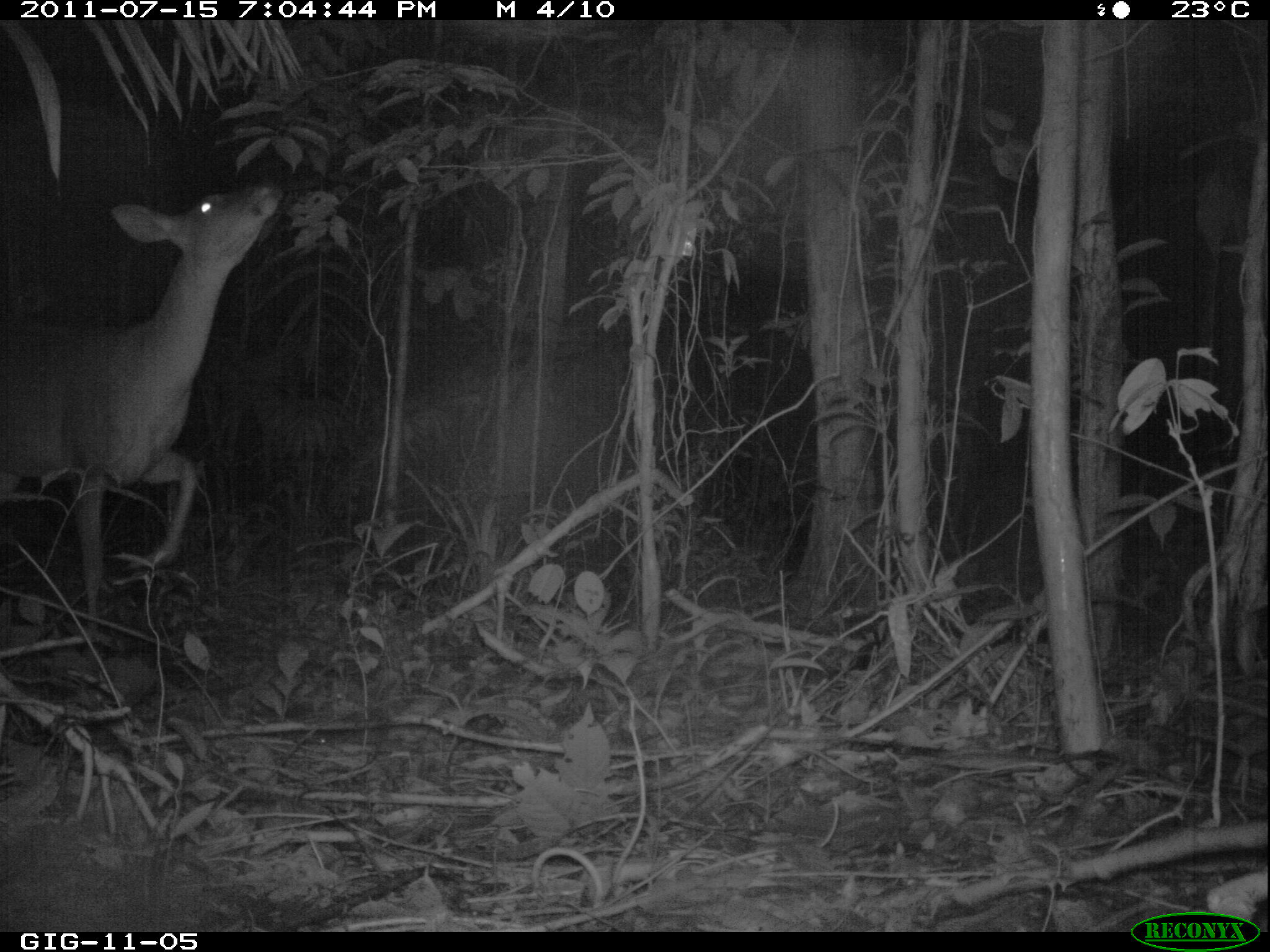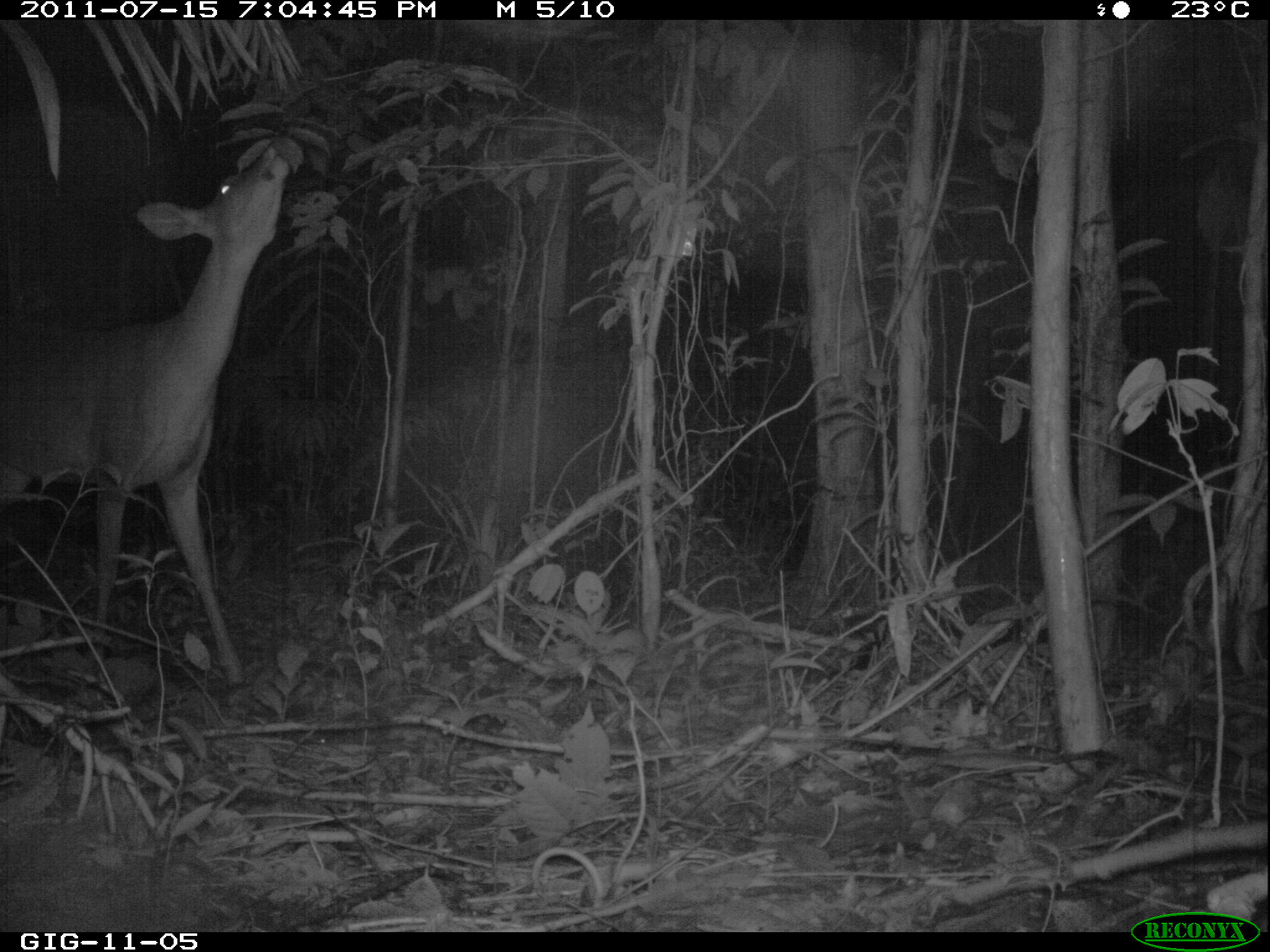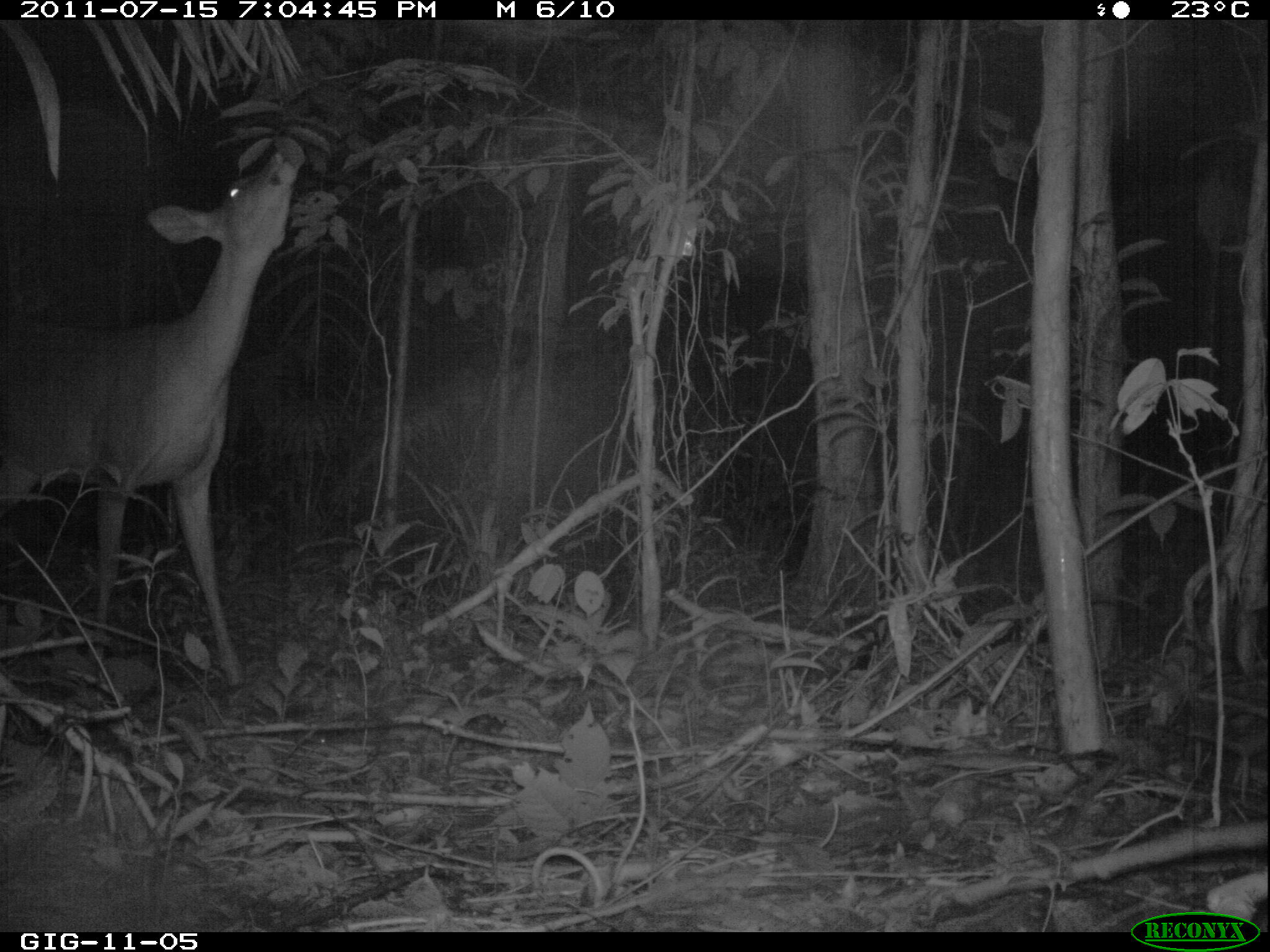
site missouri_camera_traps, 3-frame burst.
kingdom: Animalia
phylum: Chordata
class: Mammalia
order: Artiodactyla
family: Cervidae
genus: Mazama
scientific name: Mazama americana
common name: red brocket deer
Red brocket deer (Mazama americana).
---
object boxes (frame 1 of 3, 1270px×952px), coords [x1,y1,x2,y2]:
red brocket deer: [11,180,288,601]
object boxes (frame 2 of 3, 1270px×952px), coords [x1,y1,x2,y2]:
red brocket deer: [16,130,318,700]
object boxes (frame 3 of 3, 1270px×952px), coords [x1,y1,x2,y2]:
red brocket deer: [16,148,327,700]